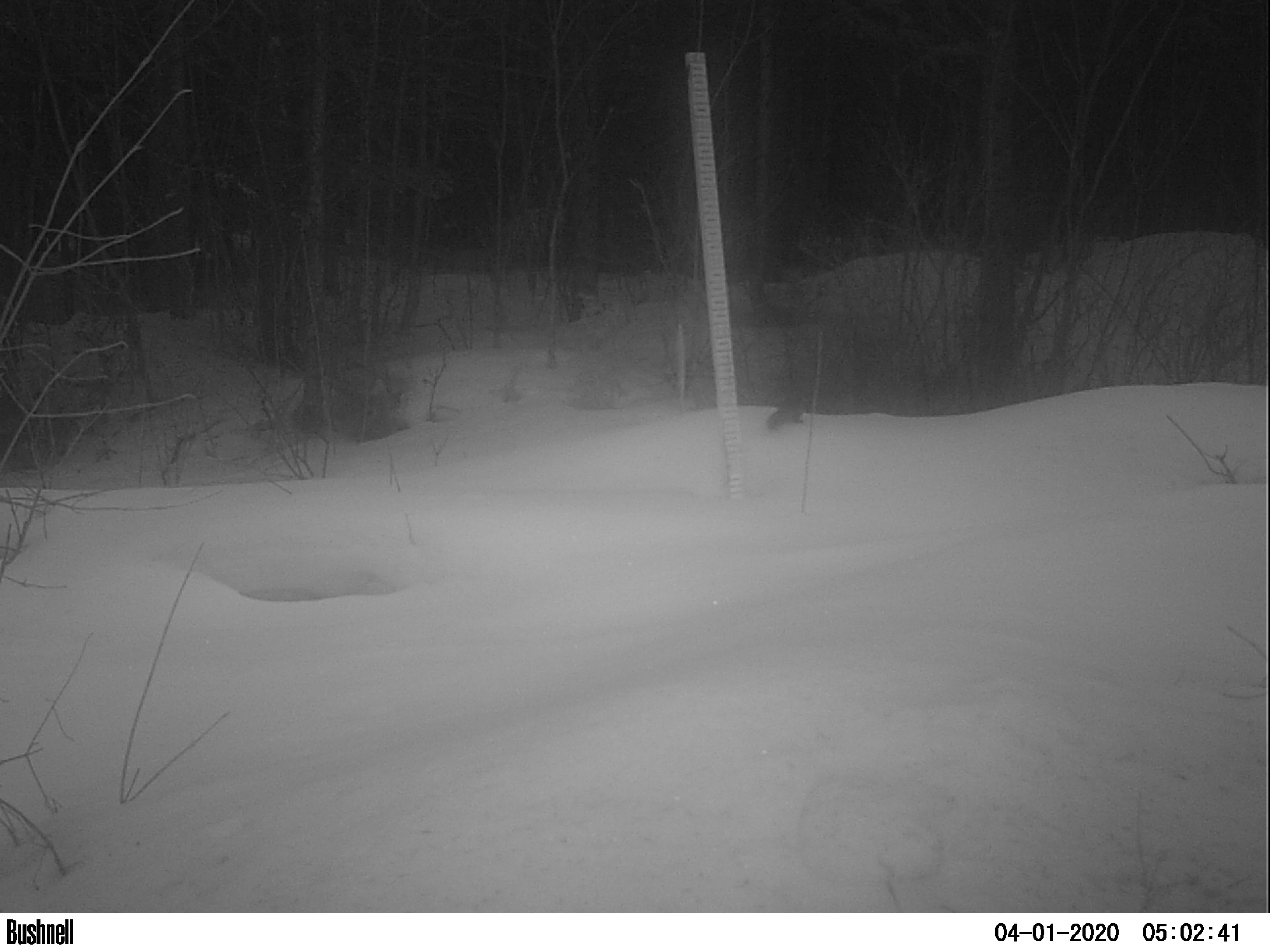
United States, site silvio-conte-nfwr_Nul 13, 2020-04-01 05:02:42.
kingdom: Animalia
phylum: Chordata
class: Mammalia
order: Rodentia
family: Sciuridae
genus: Tamiasciurus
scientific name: Tamiasciurus hudsonicus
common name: red squirrel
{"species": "red squirrel (Tamiasciurus hudsonicus)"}